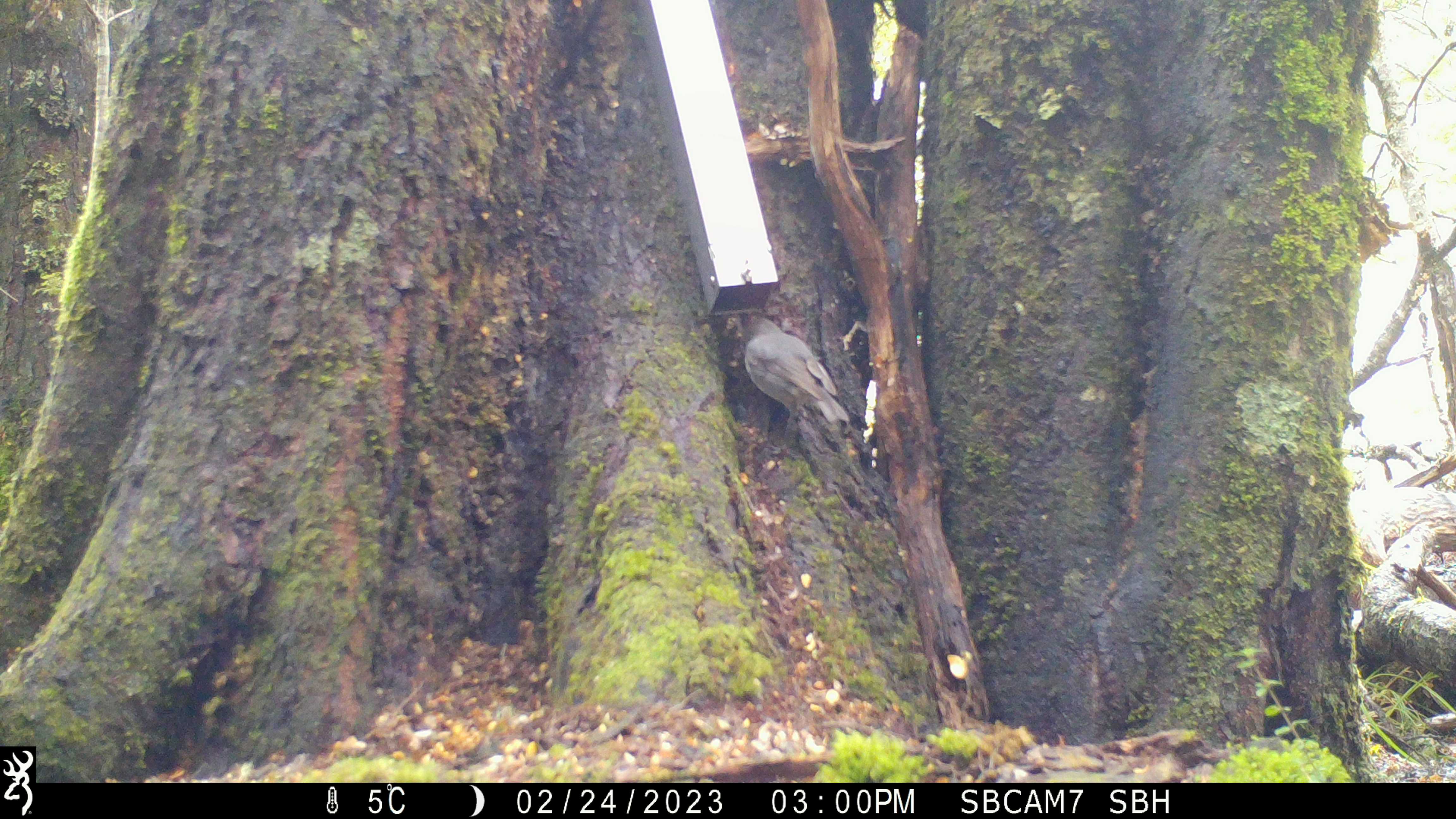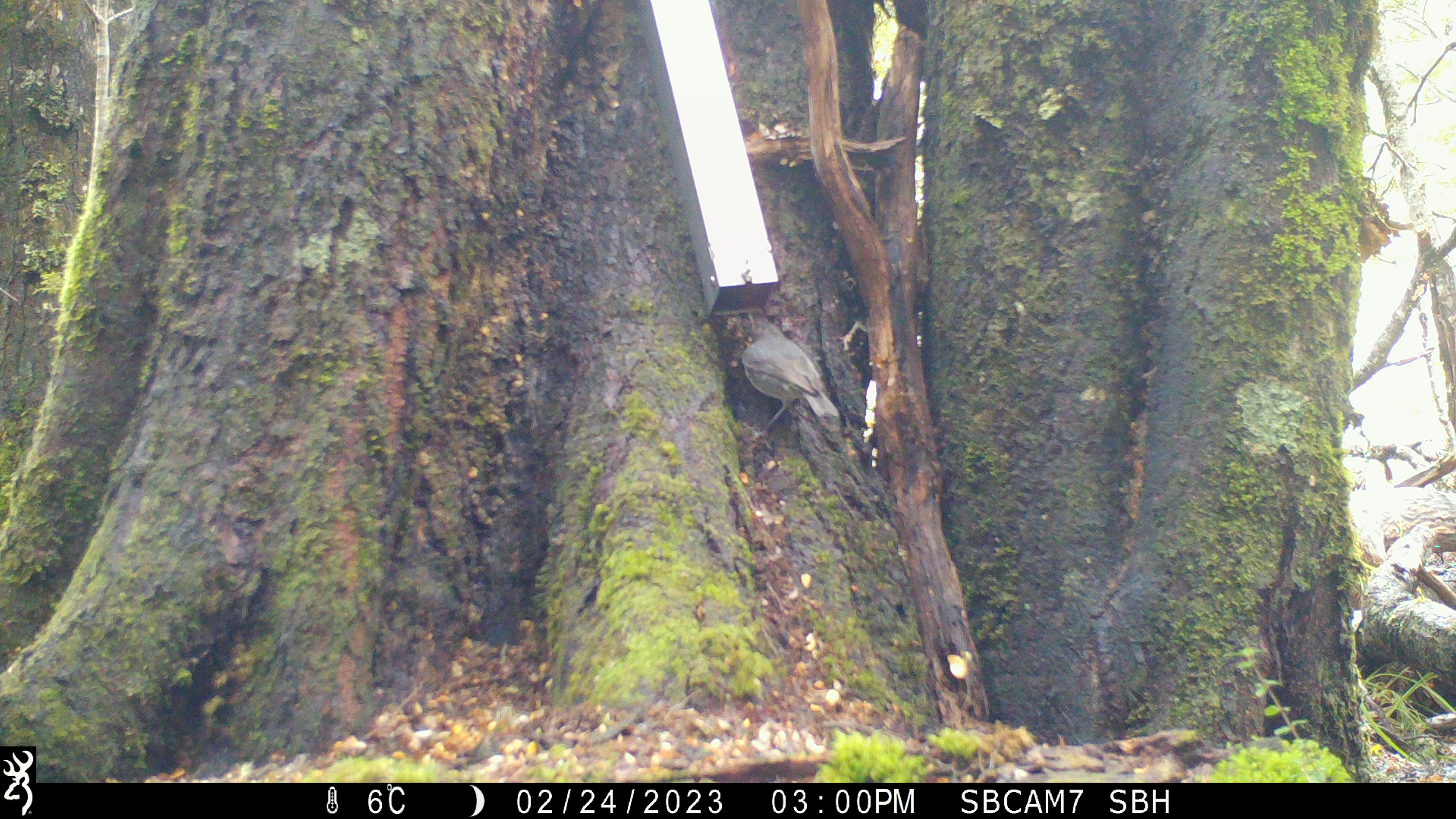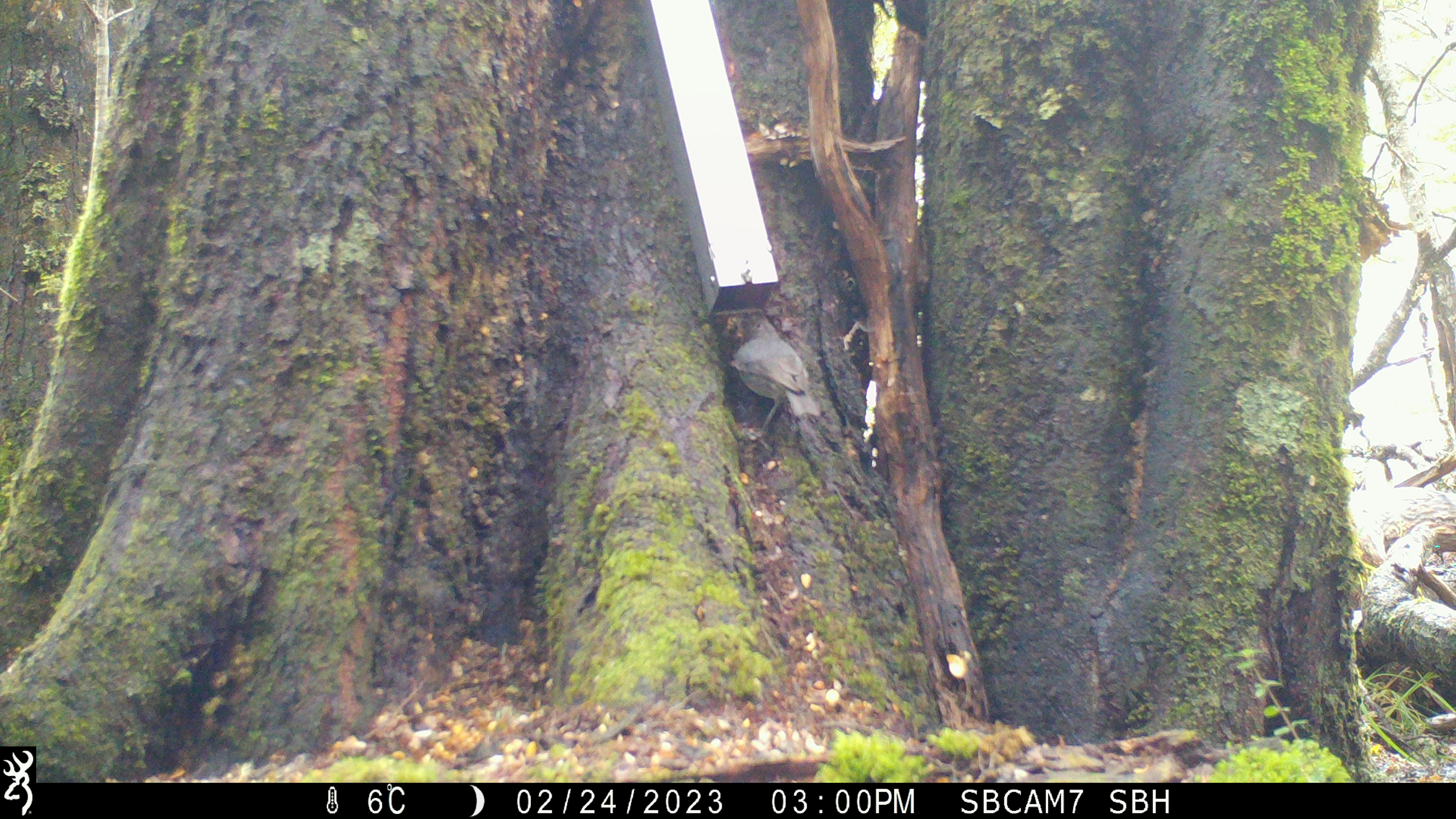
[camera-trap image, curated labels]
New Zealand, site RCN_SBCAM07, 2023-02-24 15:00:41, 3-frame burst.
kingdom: Animalia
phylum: Chordata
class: Aves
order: Passeriformes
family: Petroicidae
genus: Petroica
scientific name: Petroica australis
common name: new zealand robin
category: robin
Robin (new zealand robin) (Petroica australis).